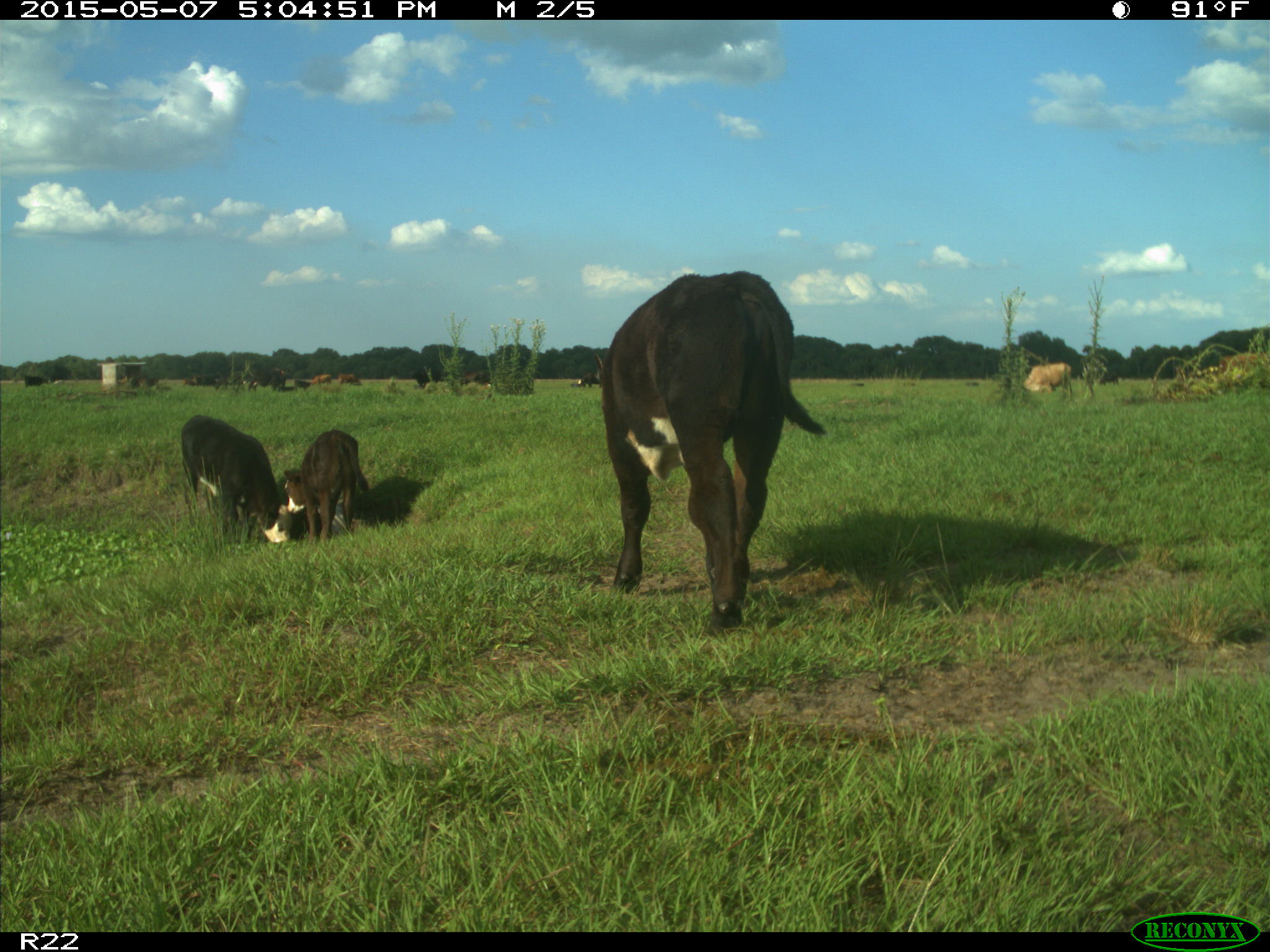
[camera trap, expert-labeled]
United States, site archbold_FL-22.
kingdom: Animalia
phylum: Chordata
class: Mammalia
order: Artiodactyla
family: Bovidae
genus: Bos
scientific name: Bos taurus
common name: domestic cow